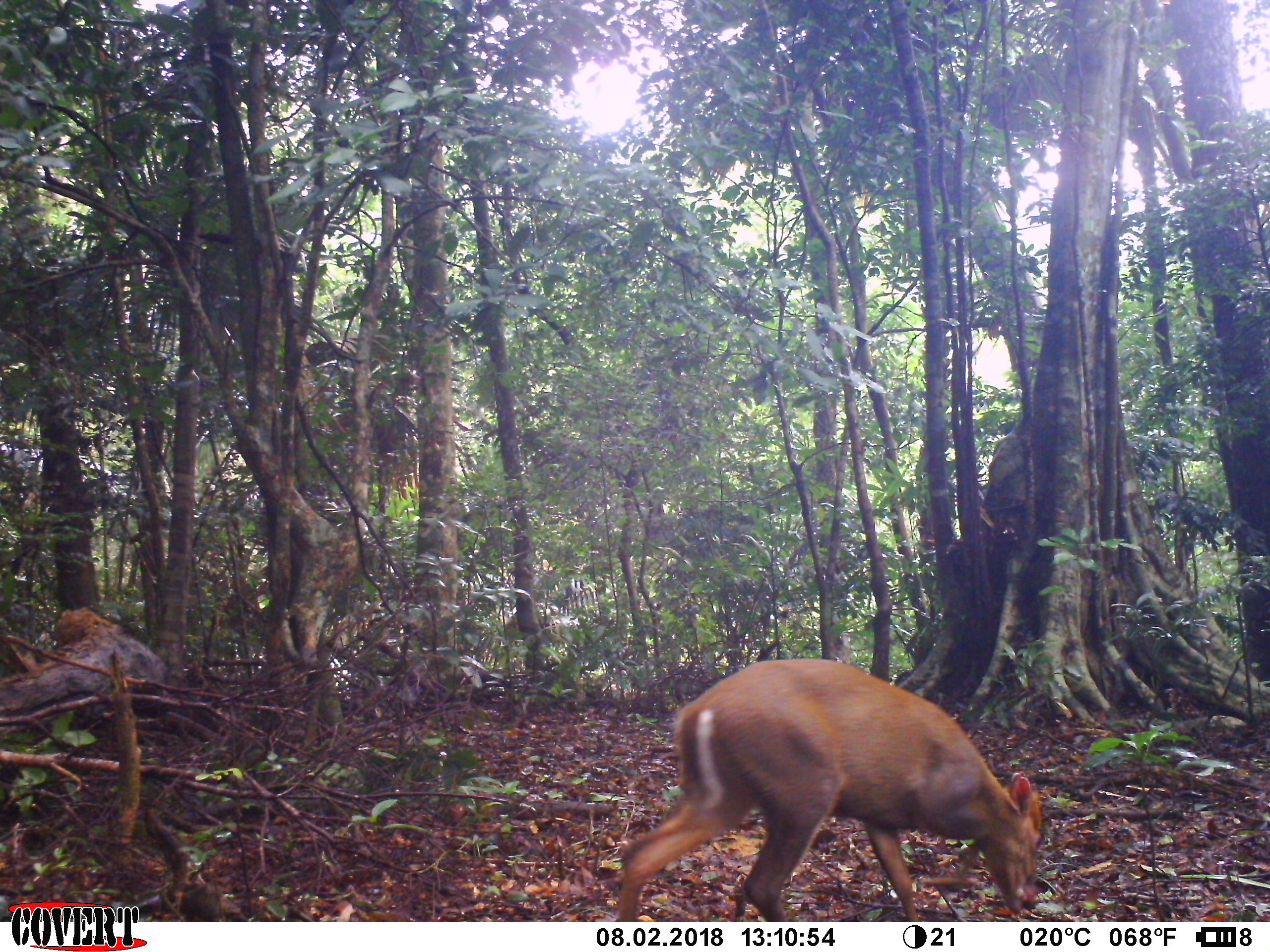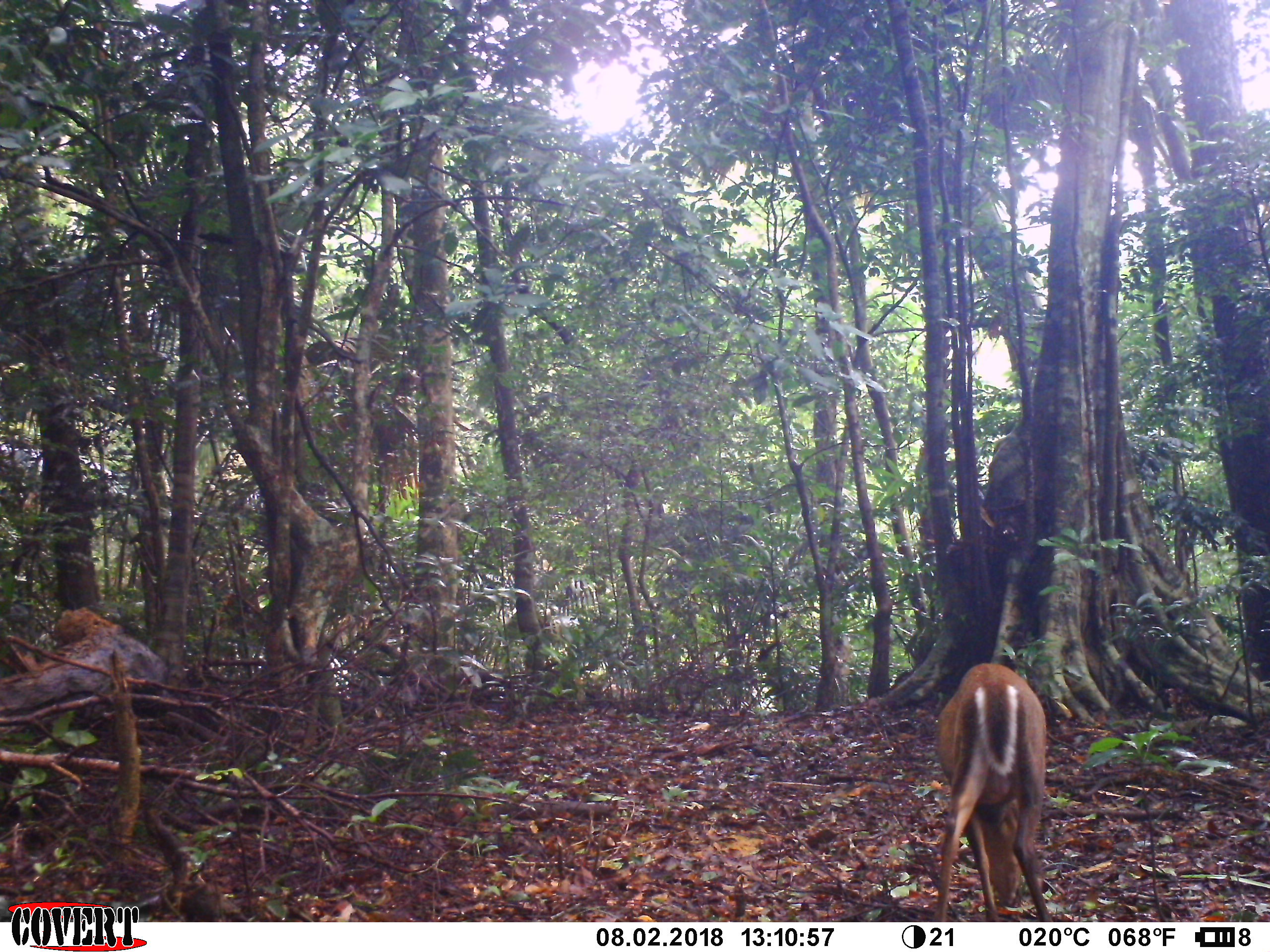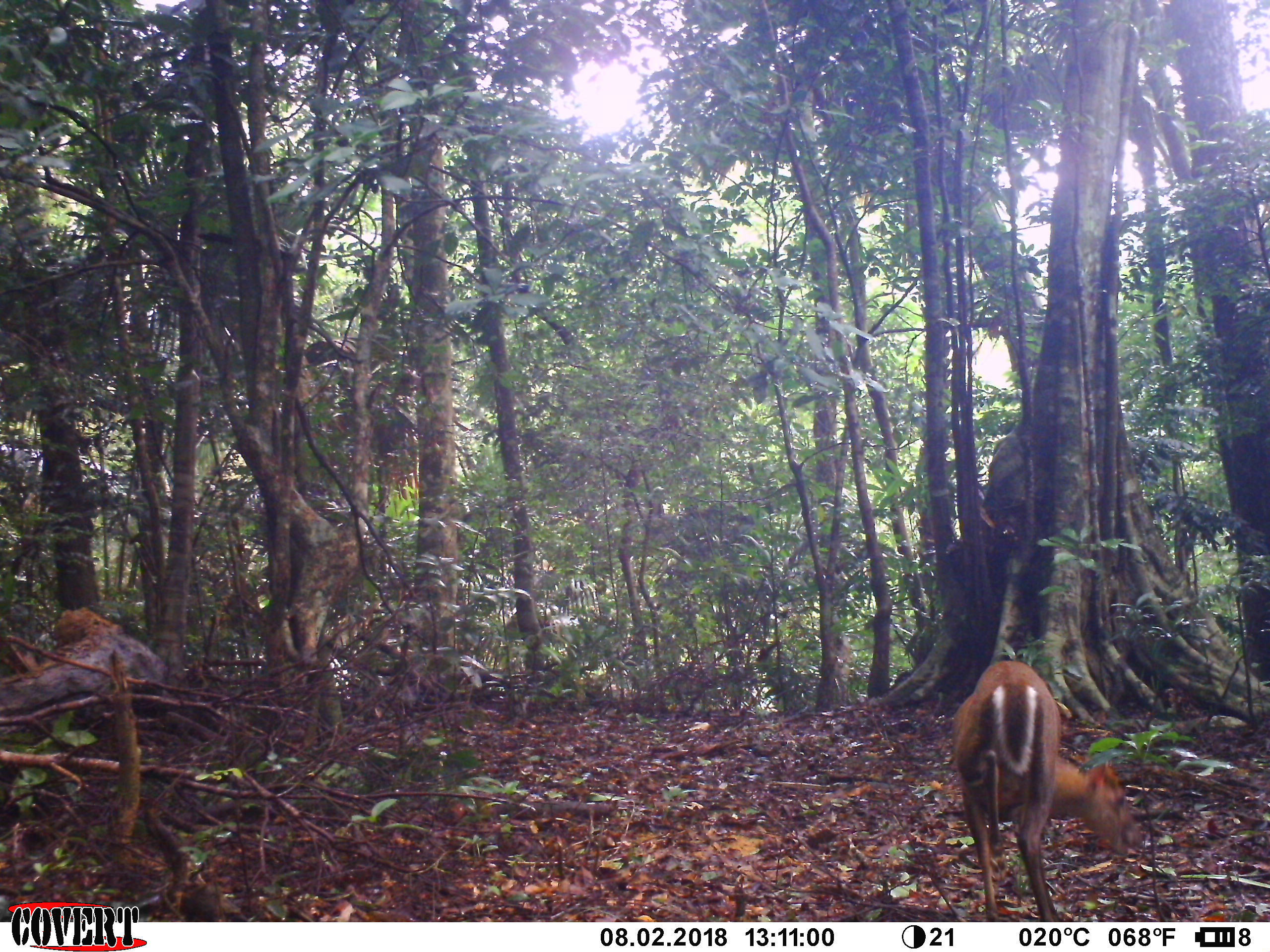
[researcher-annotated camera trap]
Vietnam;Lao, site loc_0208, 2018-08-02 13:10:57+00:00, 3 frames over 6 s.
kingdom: Animalia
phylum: Chordata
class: Mammalia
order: Artiodactyla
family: Cervidae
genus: Muntiacus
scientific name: Muntiacus rooseveltorum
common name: roosevelt's muntjac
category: roosevelts muntjac group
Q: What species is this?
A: Roosevelts muntjac group (roosevelt's muntjac) (Muntiacus rooseveltorum).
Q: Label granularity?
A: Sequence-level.